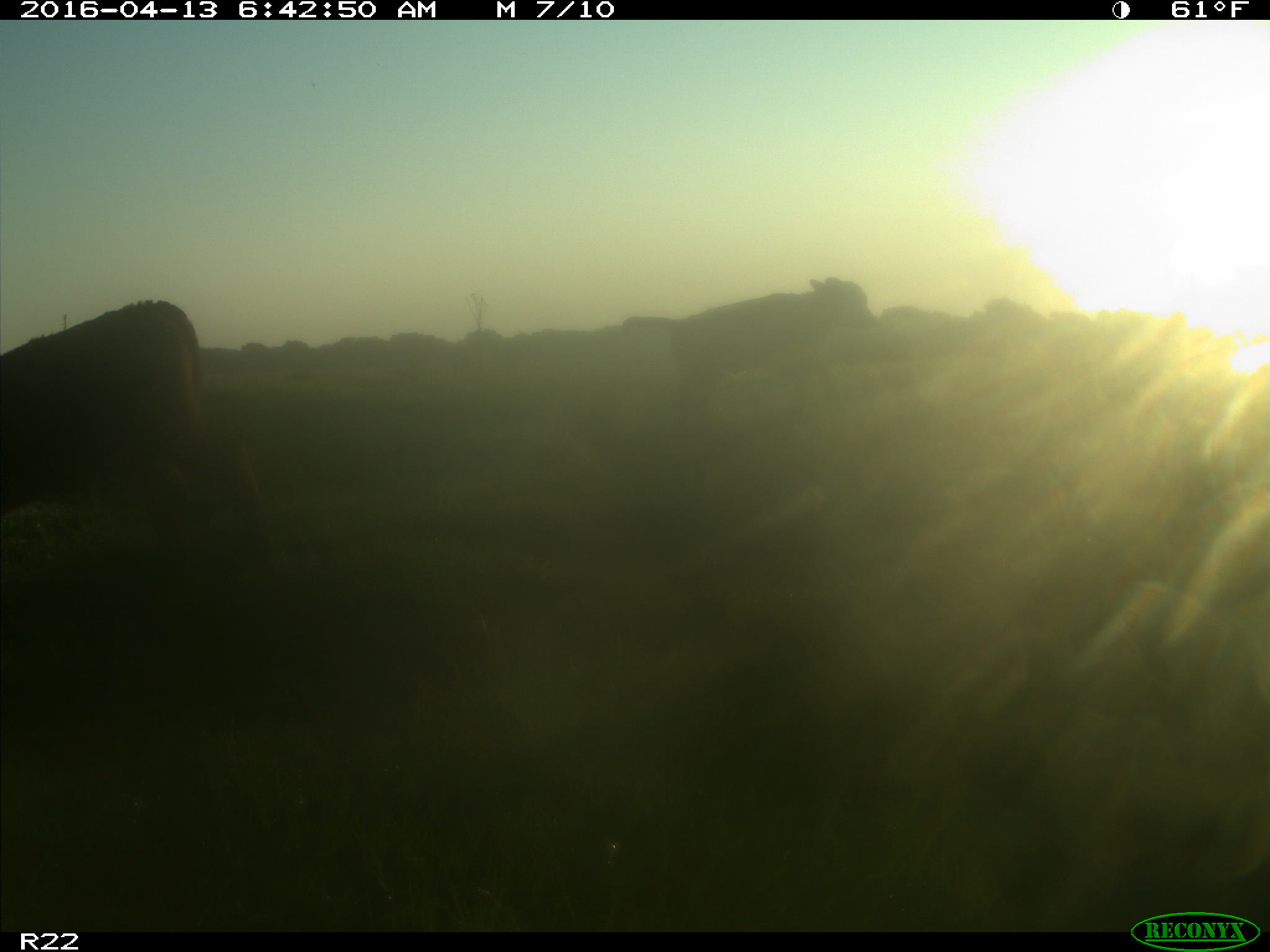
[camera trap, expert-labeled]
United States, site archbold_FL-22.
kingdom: Animalia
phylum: Chordata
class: Mammalia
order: Artiodactyla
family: Bovidae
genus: Bos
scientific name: Bos taurus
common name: domestic cow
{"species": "Bos taurus (domestic cow)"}